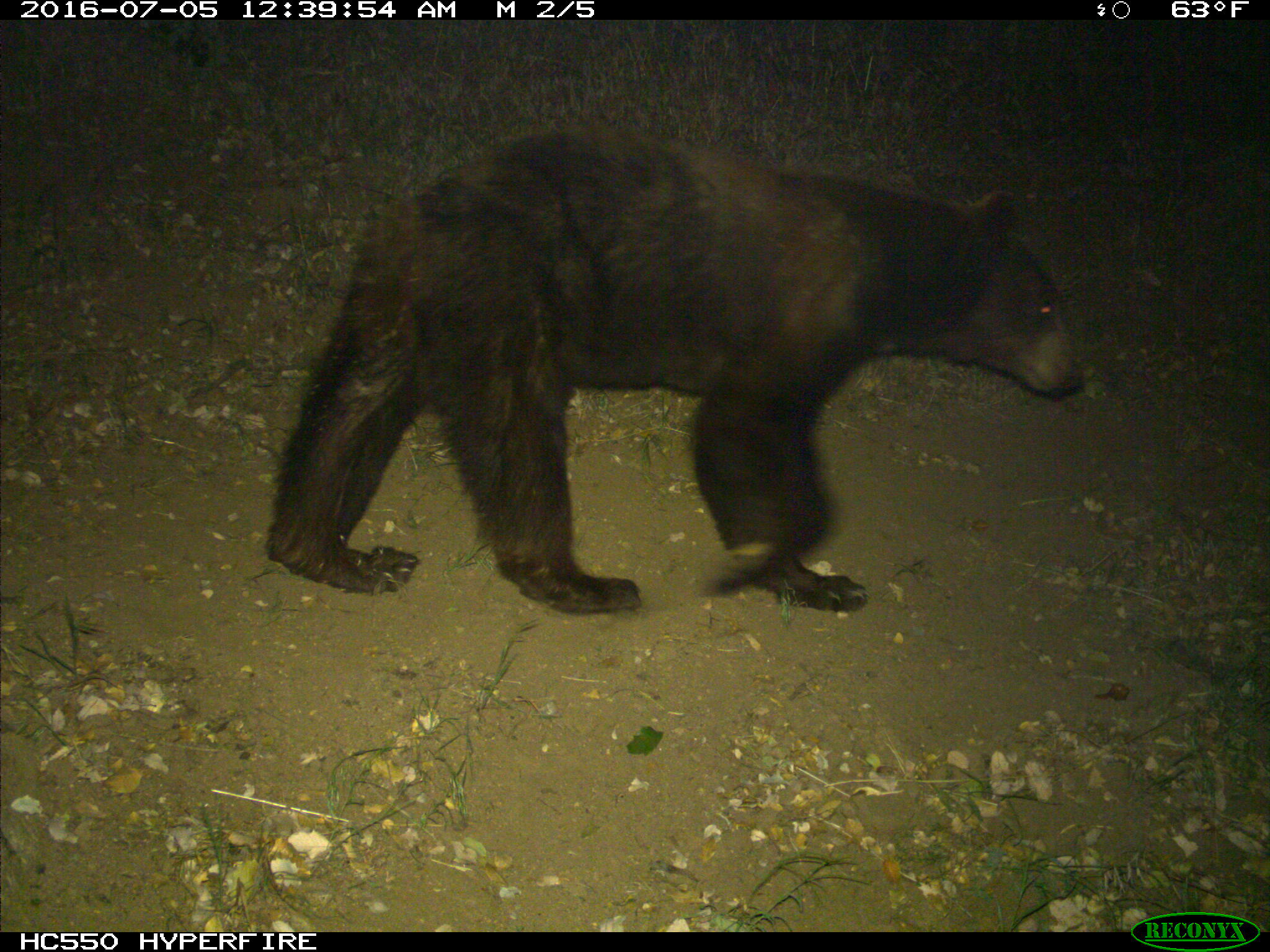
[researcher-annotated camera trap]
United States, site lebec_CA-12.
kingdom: Animalia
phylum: Chordata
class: Mammalia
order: Carnivora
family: Ursidae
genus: Ursus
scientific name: Ursus americanus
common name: american black bear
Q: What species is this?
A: Ursus americanus (american black bear).